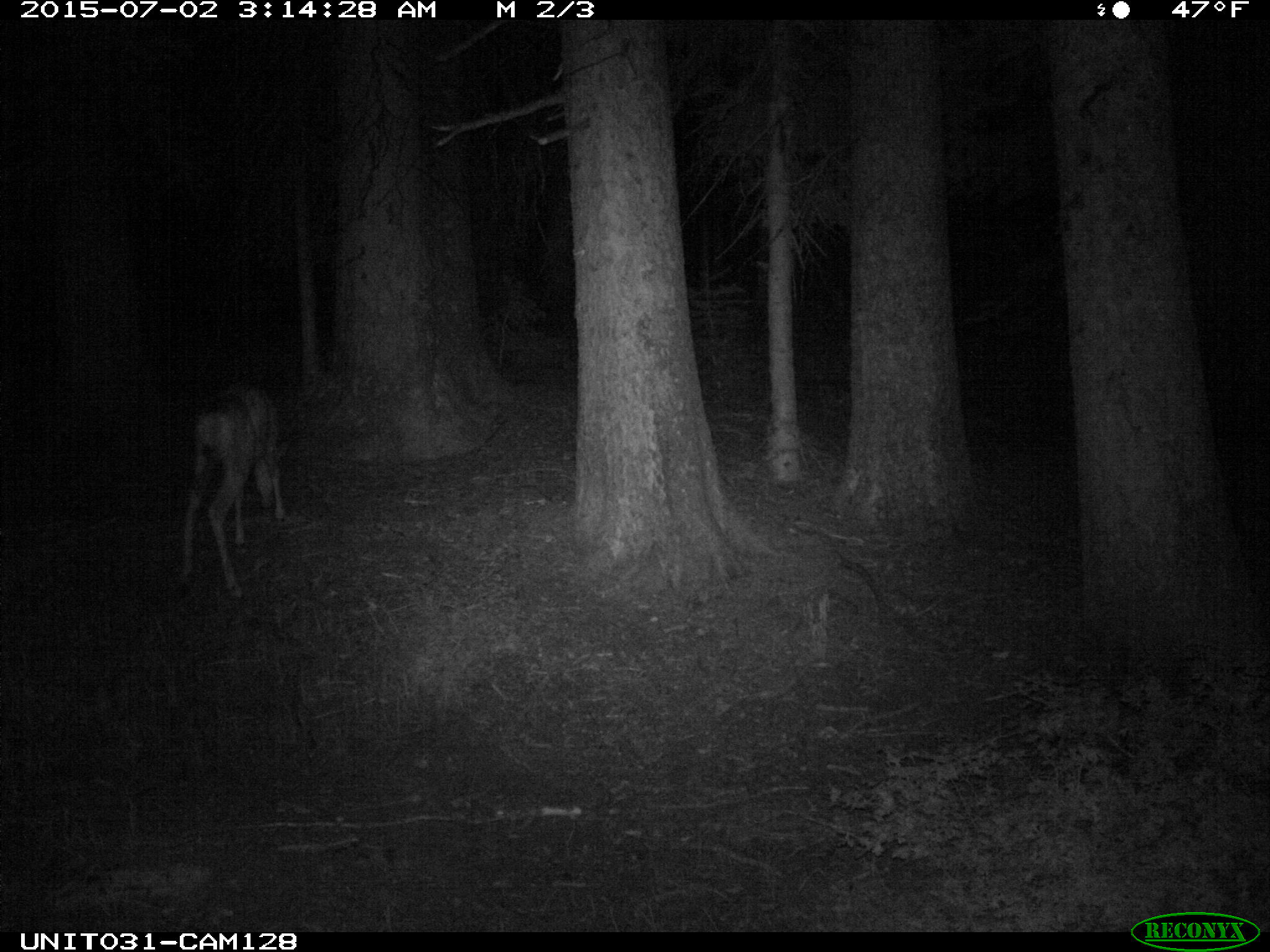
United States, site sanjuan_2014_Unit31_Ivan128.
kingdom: Animalia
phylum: Chordata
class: Mammalia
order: Artiodactyla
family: Cervidae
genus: Odocoileus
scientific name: Odocoileus hemionus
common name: mule deer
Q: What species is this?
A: Odocoileus hemionus (mule deer).